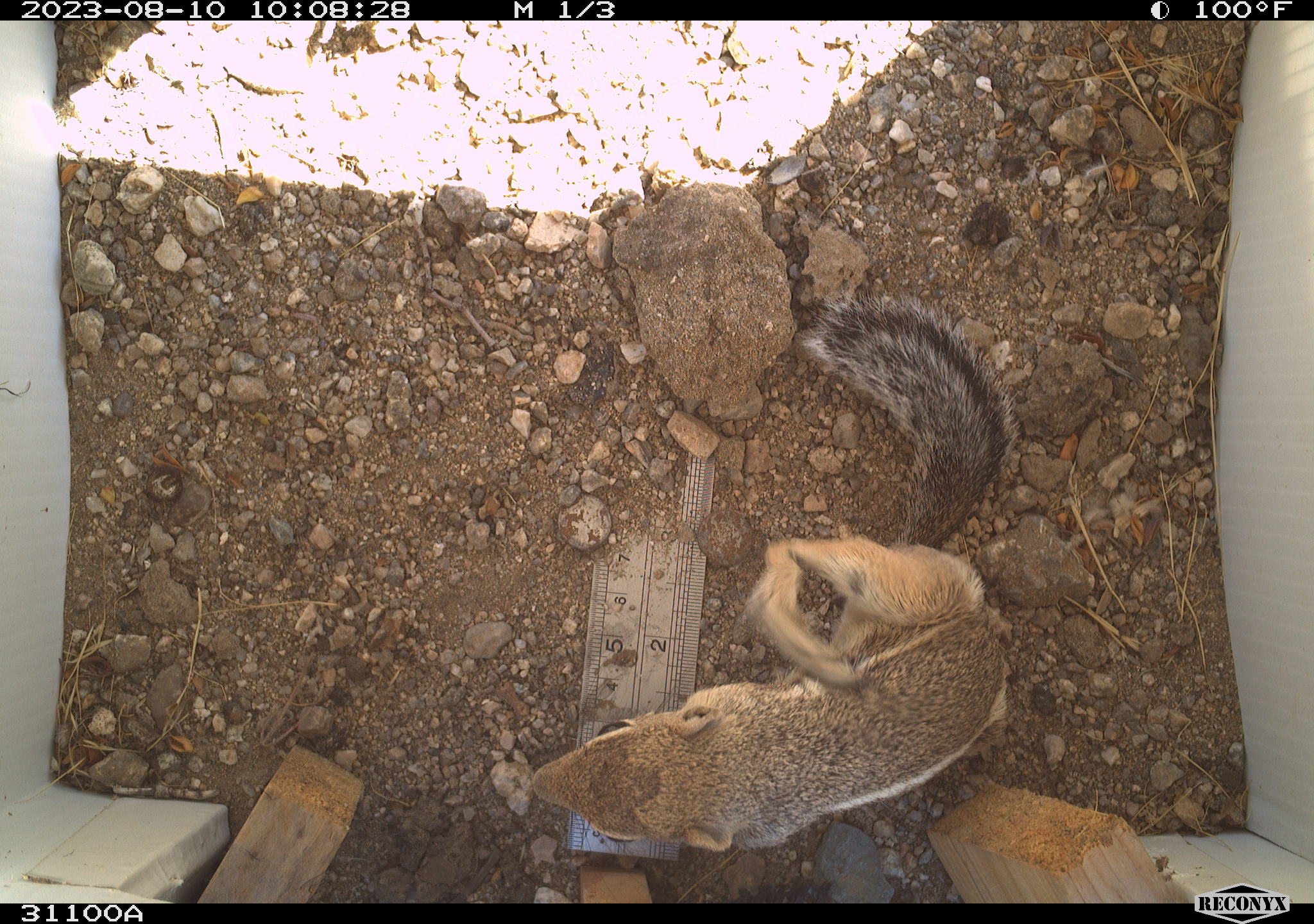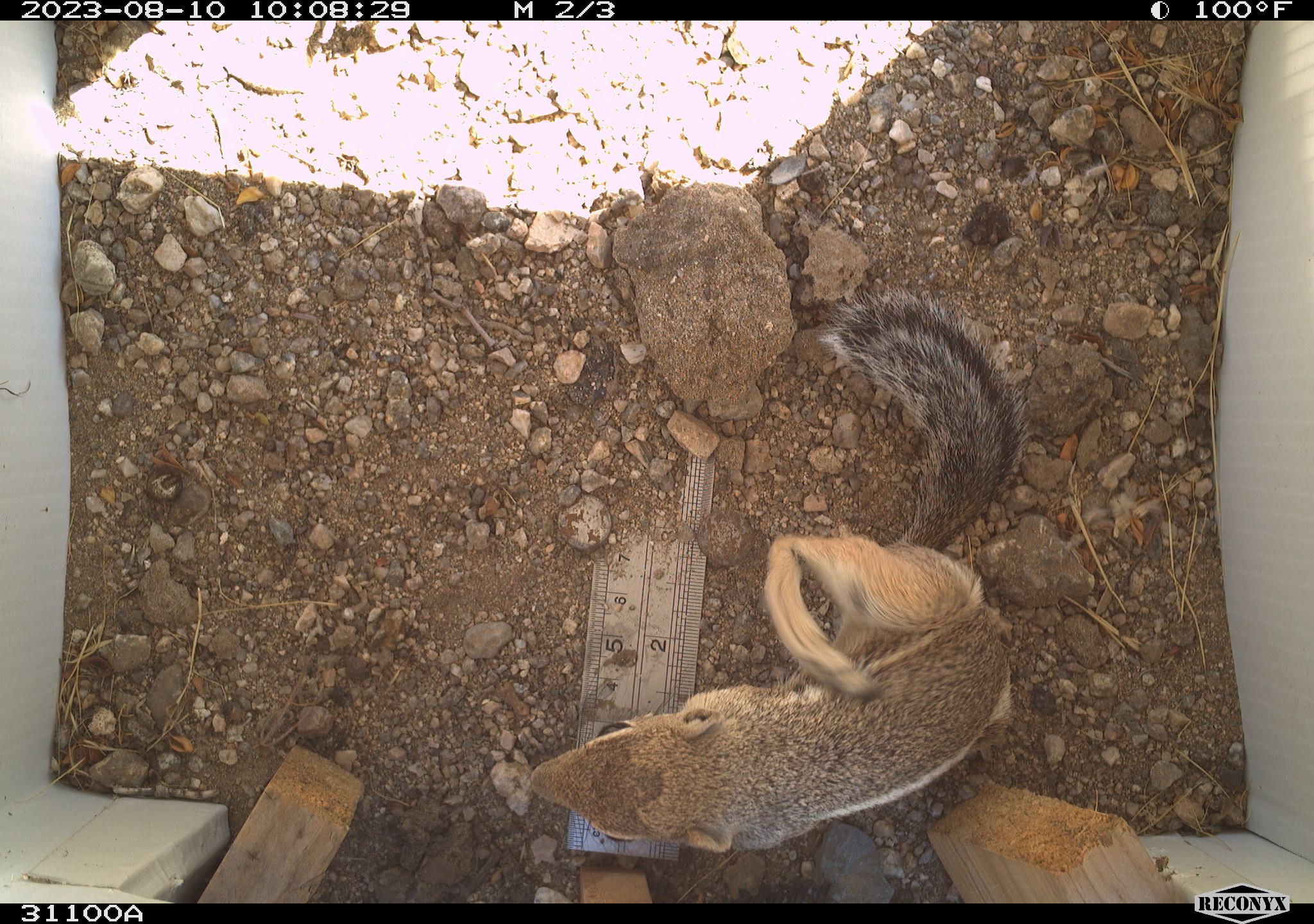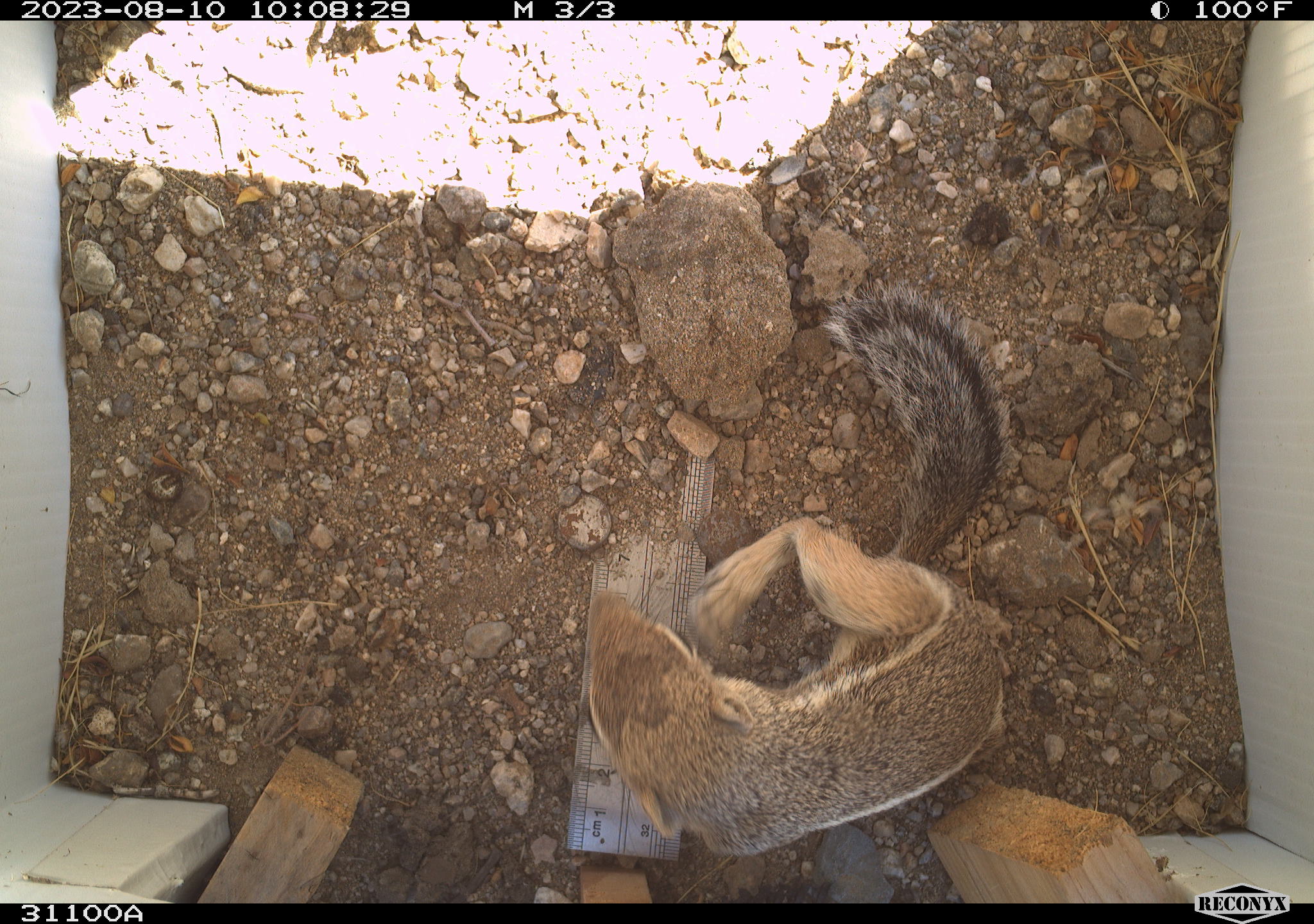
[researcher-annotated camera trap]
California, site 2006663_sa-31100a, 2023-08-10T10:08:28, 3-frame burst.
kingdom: Animalia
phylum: Chordata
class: Mammalia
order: Rodentia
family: Sciuridae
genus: Ammospermophilus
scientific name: Ammospermophilus leucurus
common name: white-tailed antelope squirrel